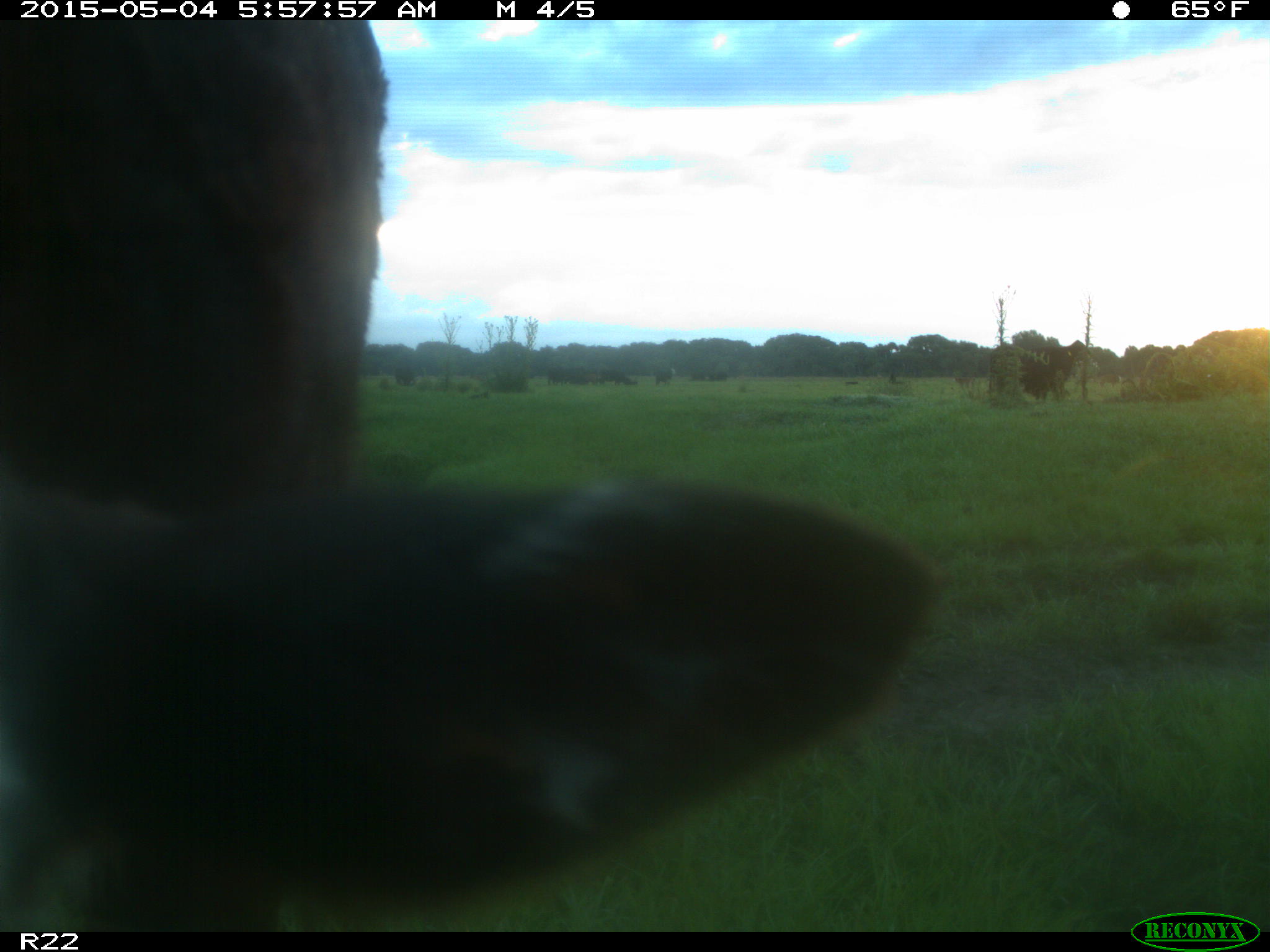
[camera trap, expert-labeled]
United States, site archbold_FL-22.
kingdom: Animalia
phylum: Chordata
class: Mammalia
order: Artiodactyla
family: Bovidae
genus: Bos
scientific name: Bos taurus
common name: domestic cow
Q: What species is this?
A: Bos taurus (domestic cow).